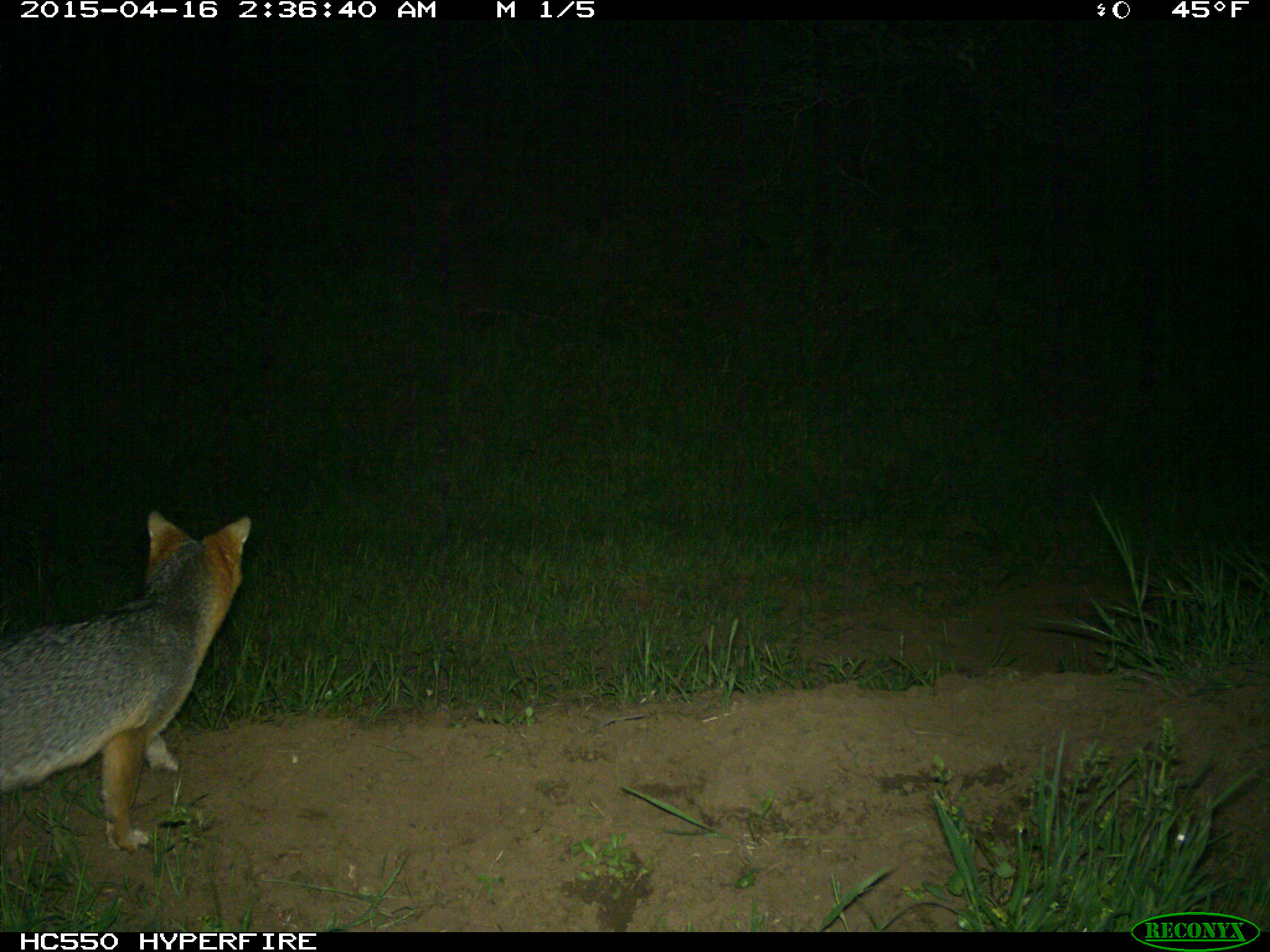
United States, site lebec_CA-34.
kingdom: Animalia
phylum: Chordata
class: Mammalia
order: Carnivora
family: Canidae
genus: Urocyon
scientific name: Urocyon cinereoargenteus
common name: gray fox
Urocyon cinereoargenteus (gray fox).